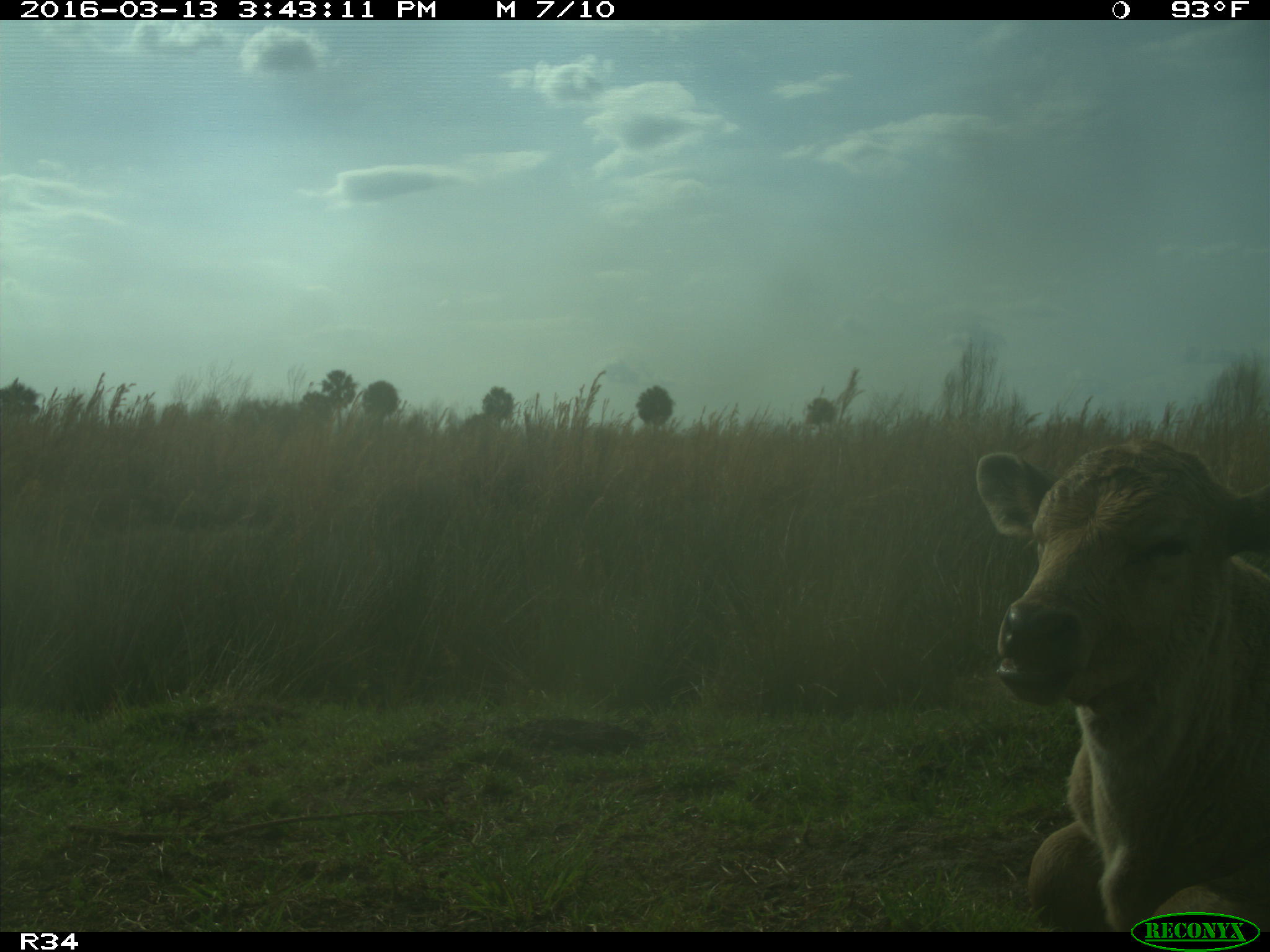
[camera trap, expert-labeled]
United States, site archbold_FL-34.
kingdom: Animalia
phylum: Chordata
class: Mammalia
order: Artiodactyla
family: Bovidae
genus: Bos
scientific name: Bos taurus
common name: domestic cow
Bos taurus (domestic cow).